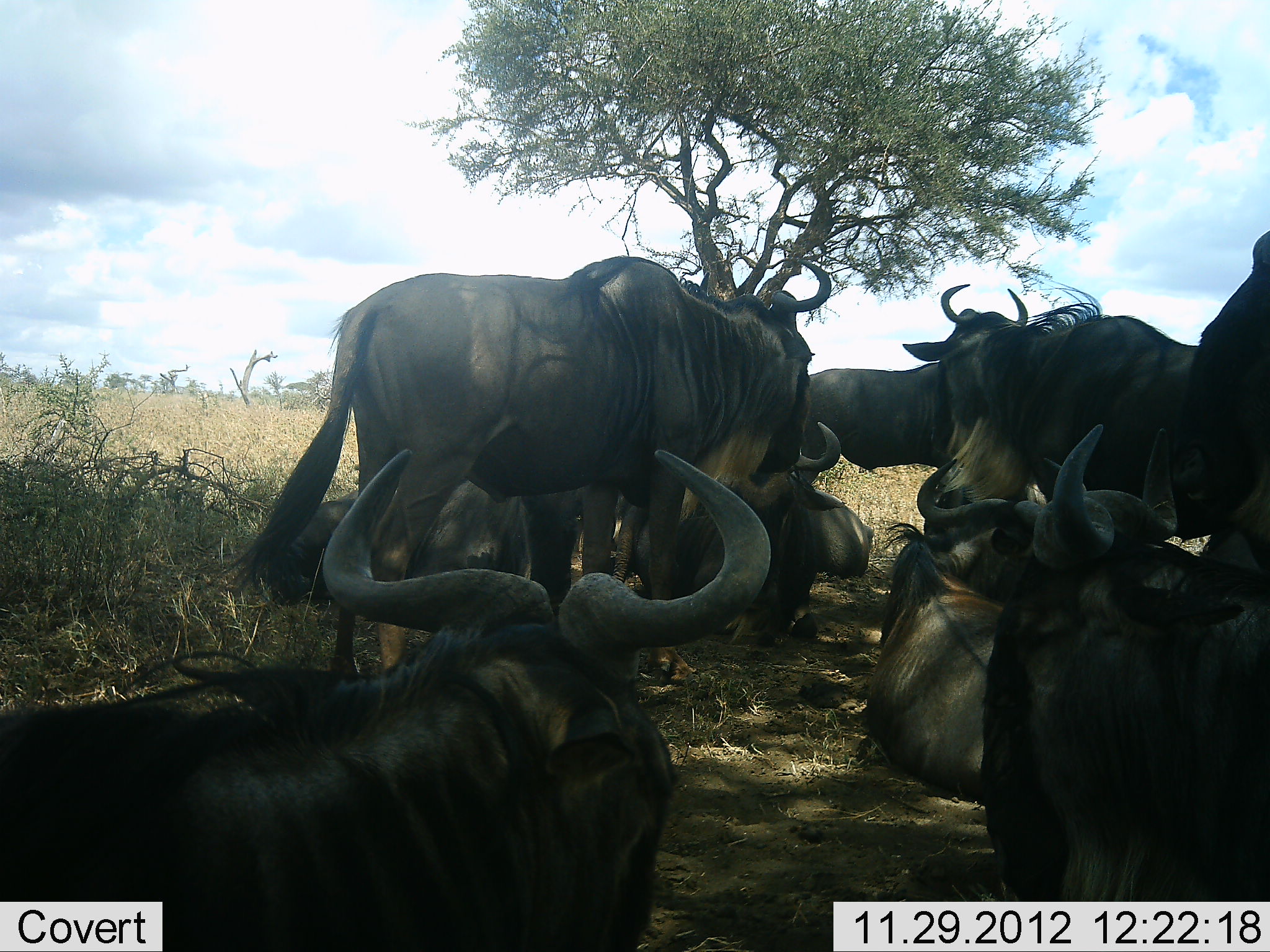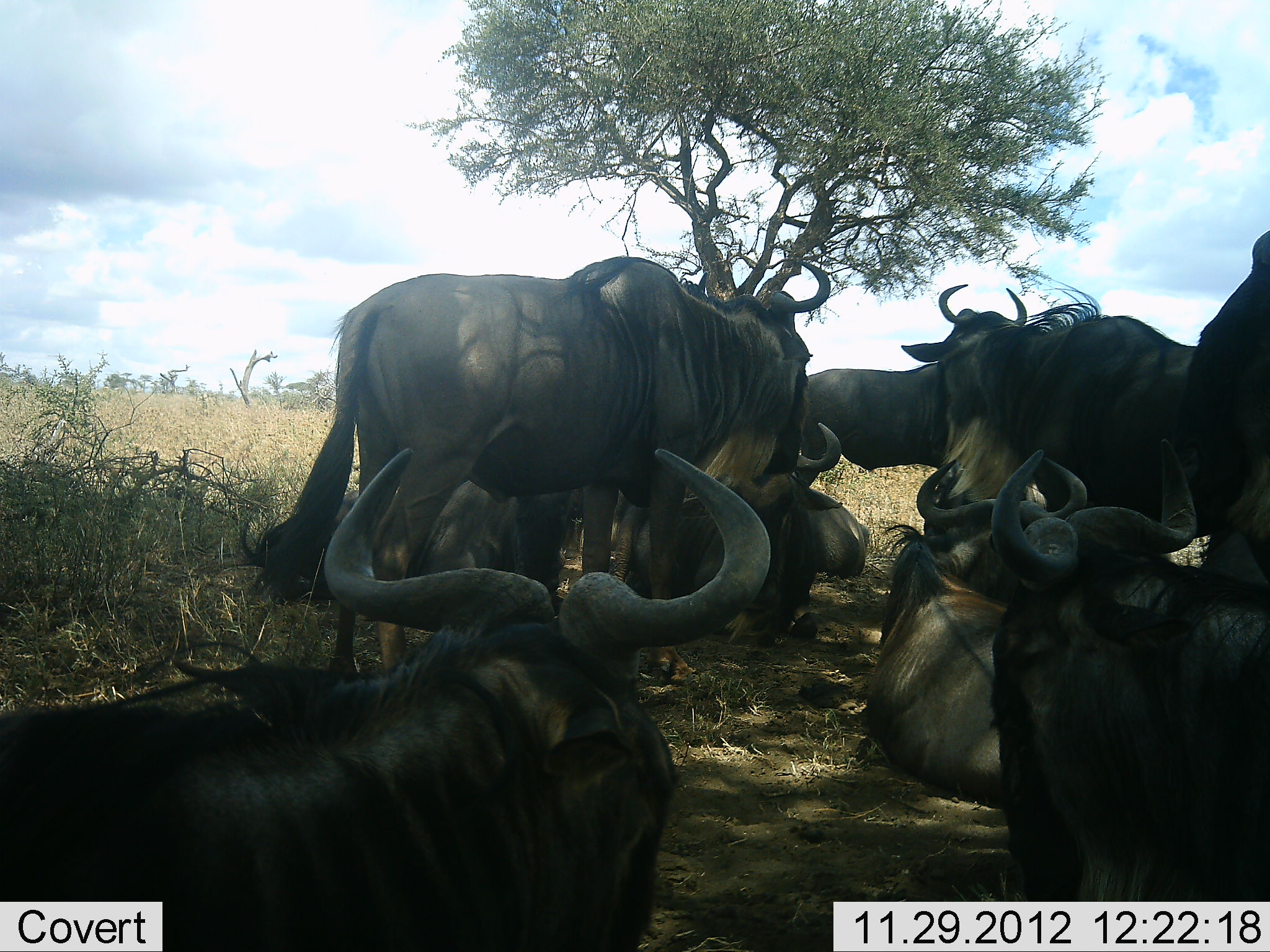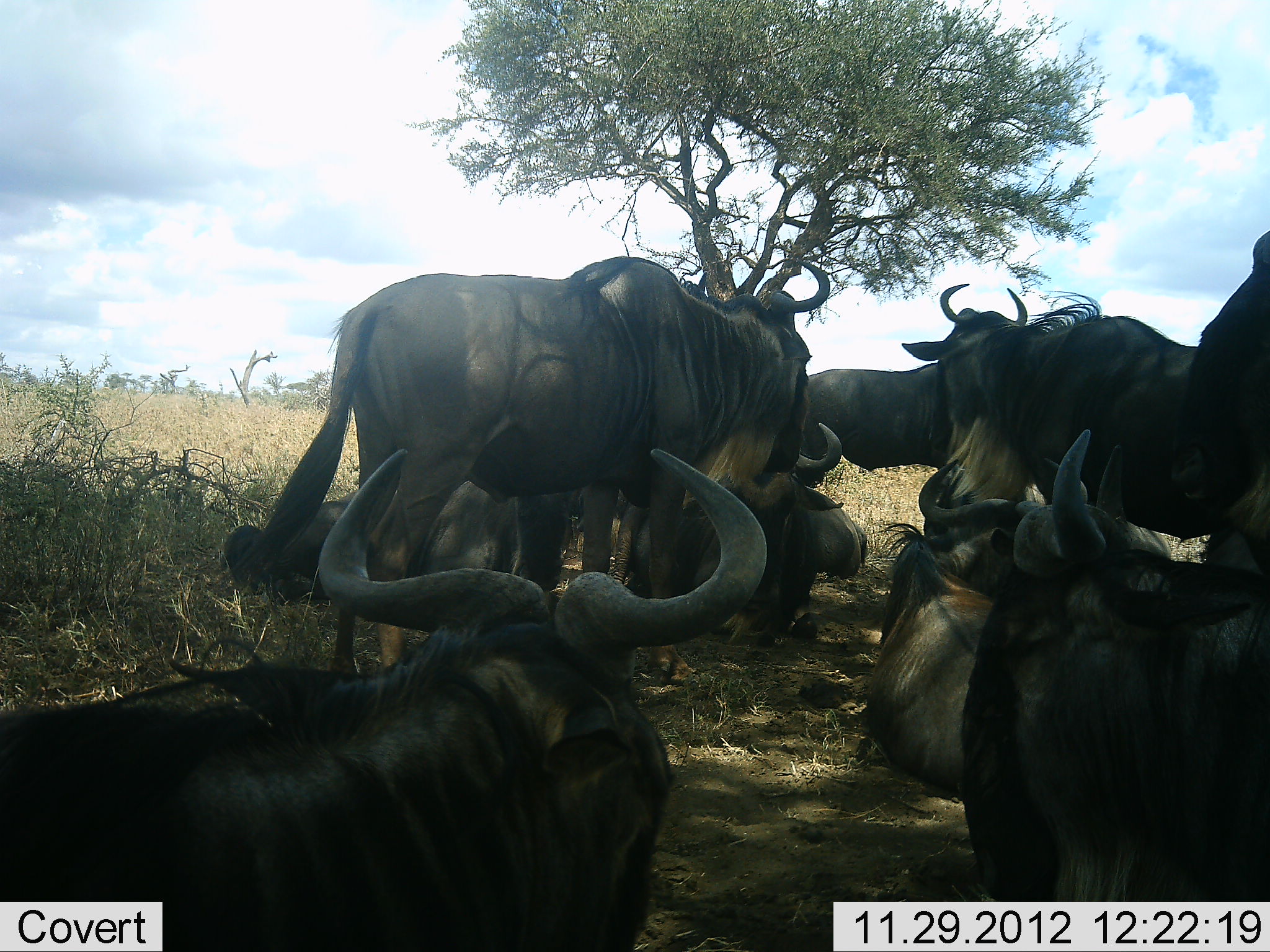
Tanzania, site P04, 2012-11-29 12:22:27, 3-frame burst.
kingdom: Animalia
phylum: Chordata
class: Mammalia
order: Artiodactyla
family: Bovidae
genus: Connochaetes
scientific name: Connochaetes taurinus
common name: blue wildebeest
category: wildebeest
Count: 10.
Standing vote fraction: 80%.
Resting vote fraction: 100%.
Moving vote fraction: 0%.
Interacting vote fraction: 10%.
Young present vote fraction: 0%.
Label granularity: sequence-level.